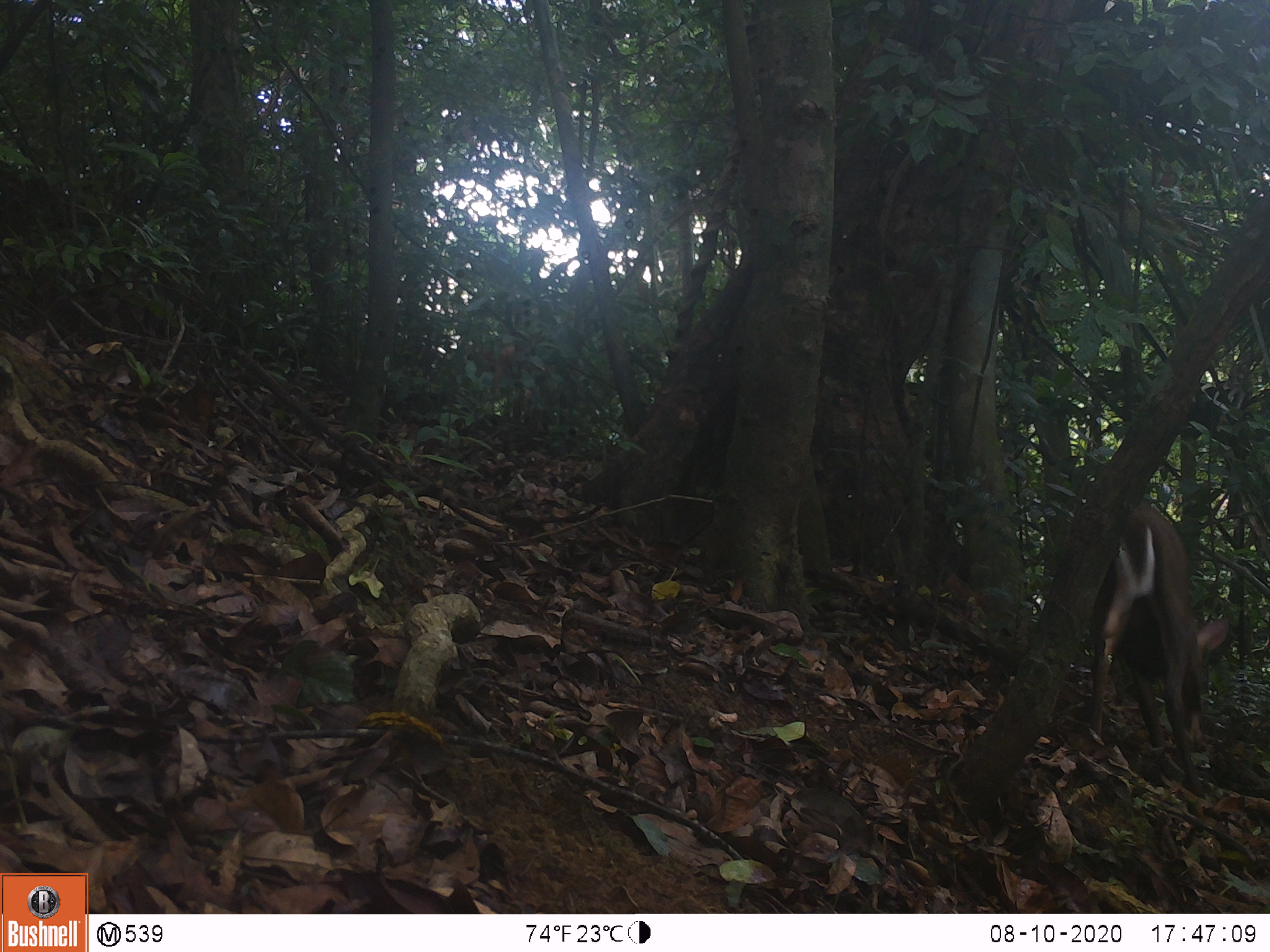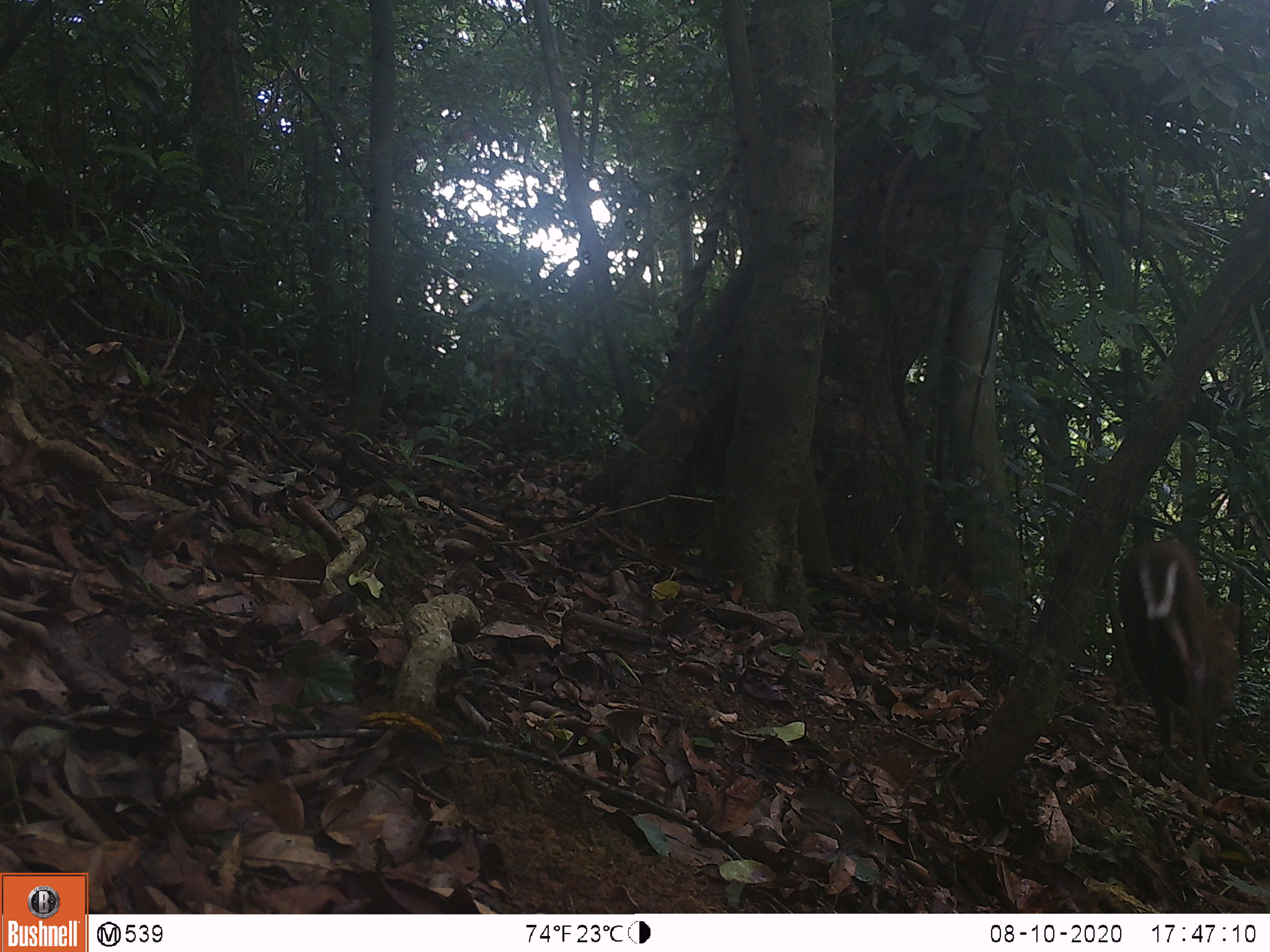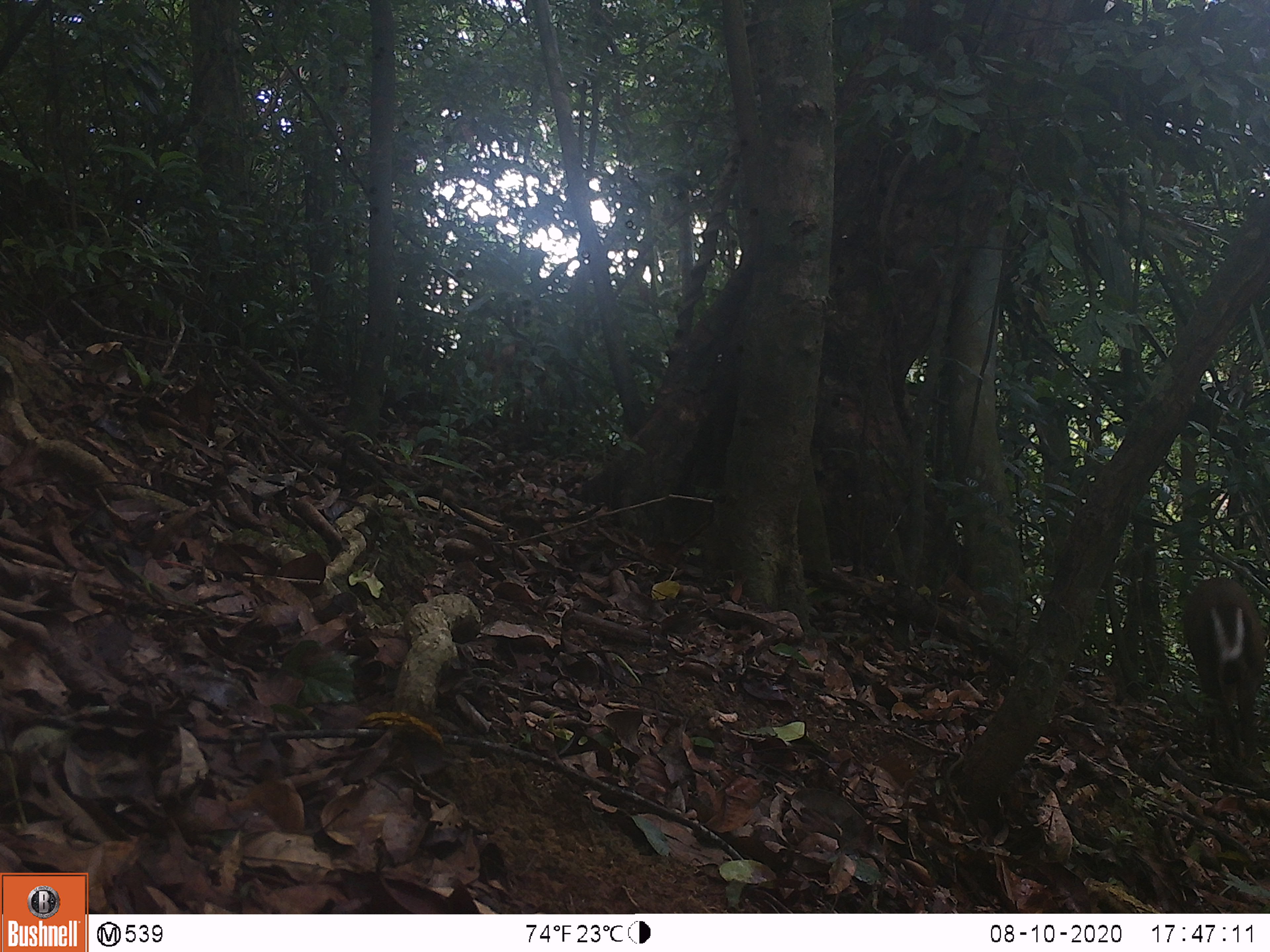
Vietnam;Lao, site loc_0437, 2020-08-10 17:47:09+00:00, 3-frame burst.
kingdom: Animalia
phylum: Chordata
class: Mammalia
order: Artiodactyla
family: Cervidae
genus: Muntiacus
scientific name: Muntiacus rooseveltorum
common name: roosevelt's muntjac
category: roosevelts muntjac group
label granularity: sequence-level